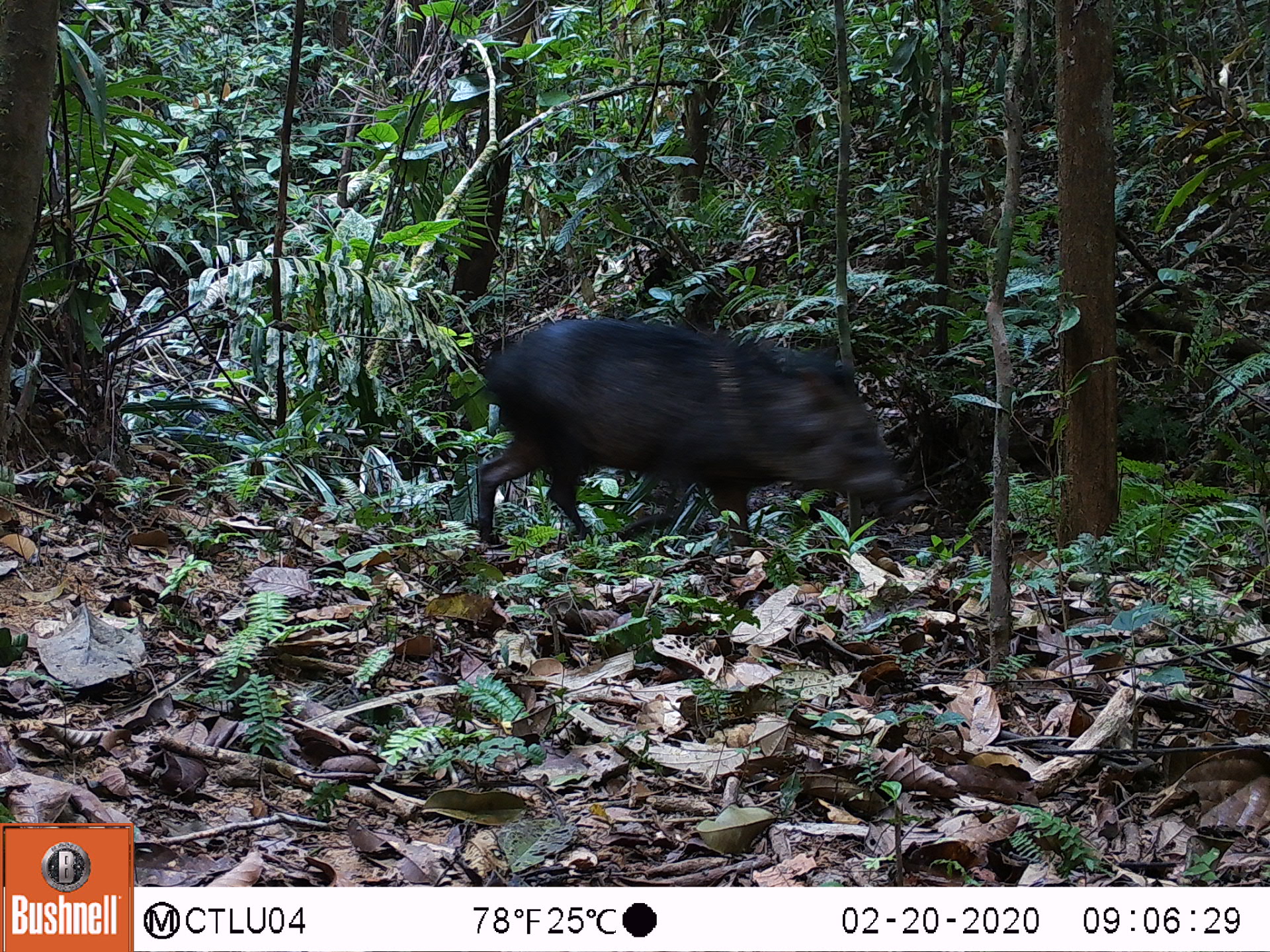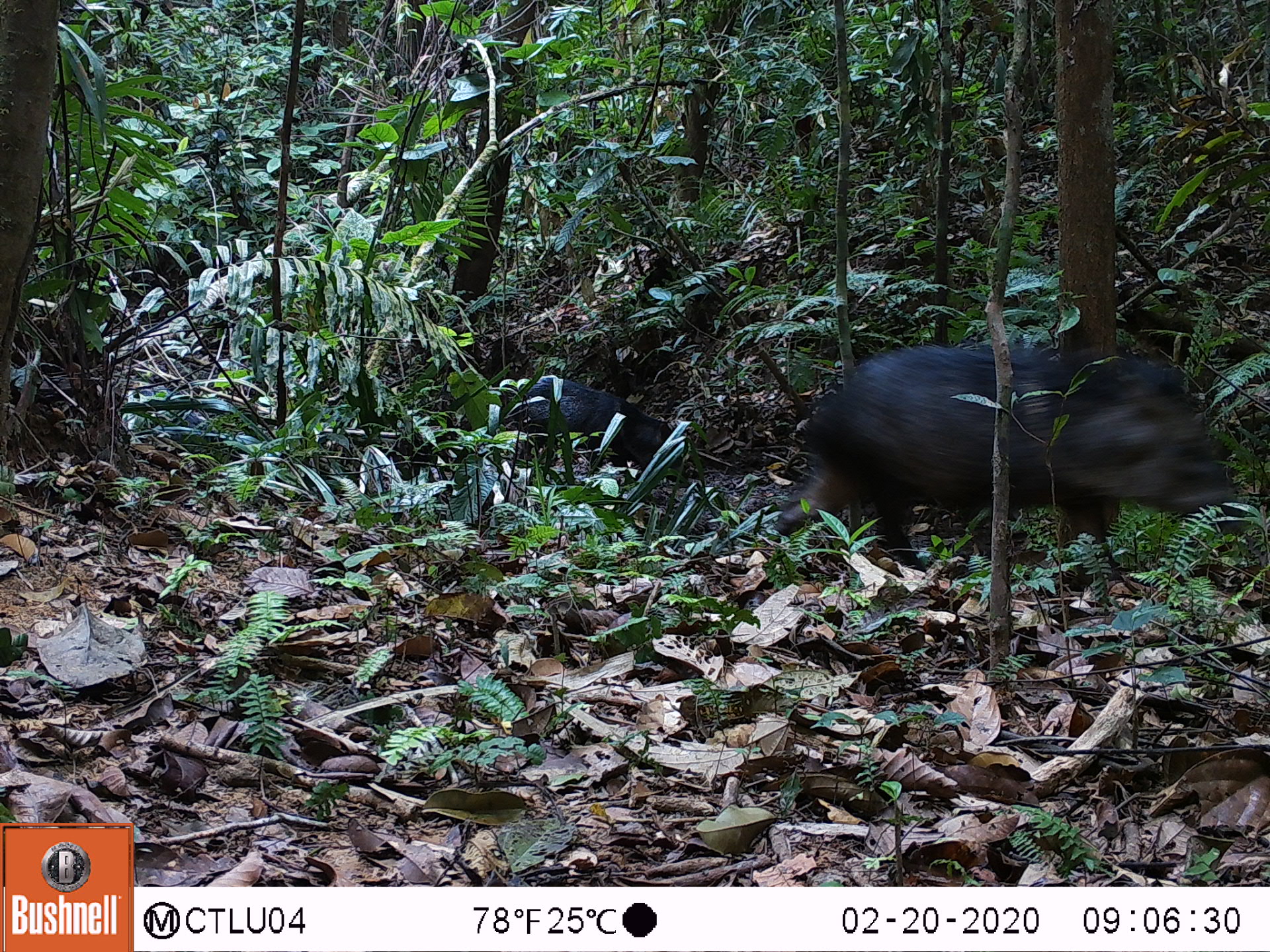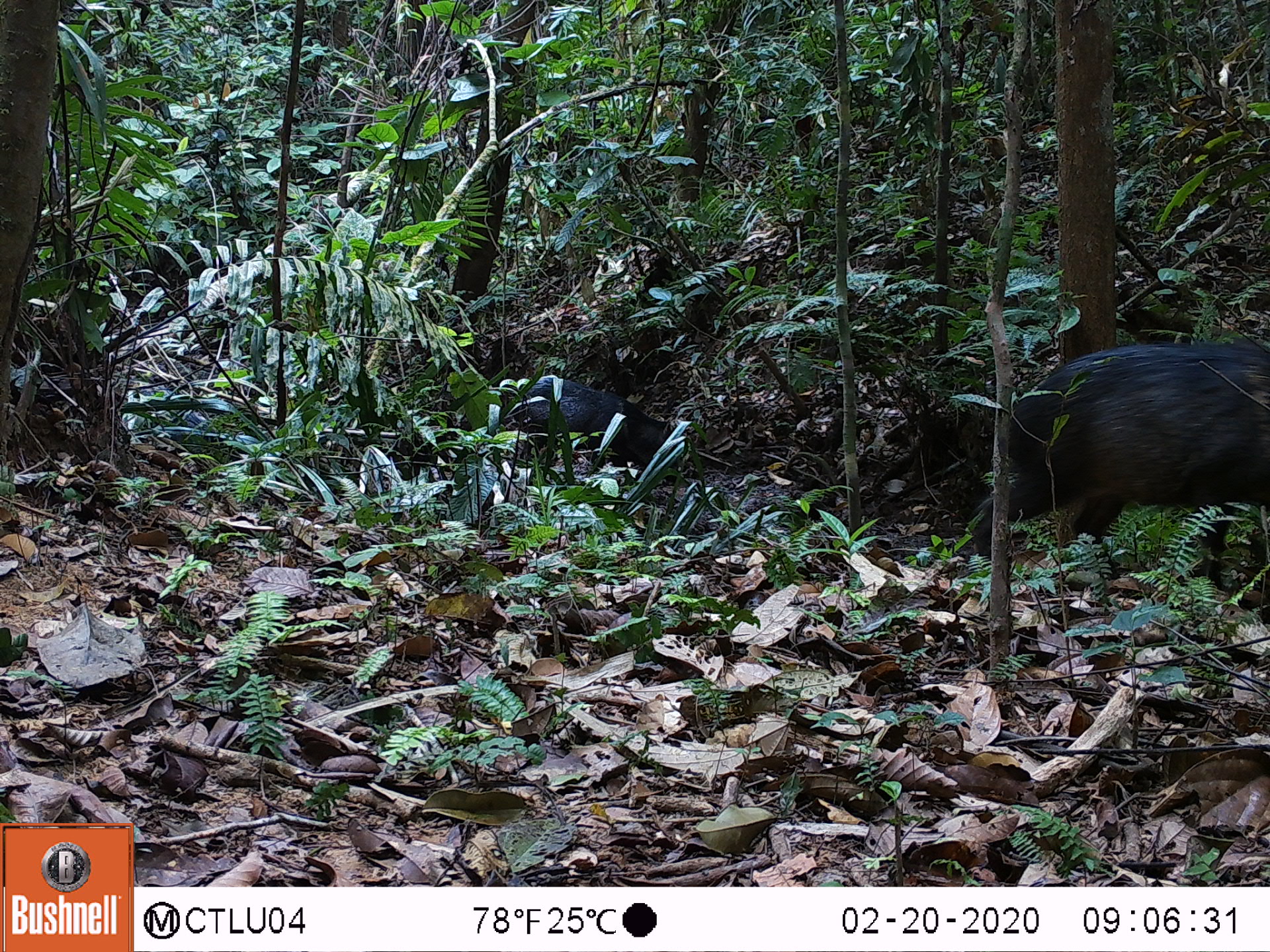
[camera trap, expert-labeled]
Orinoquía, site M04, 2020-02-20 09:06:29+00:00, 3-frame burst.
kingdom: Animalia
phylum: Chordata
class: Mammalia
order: Artiodactyla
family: Tayassuidae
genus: Pecari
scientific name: Pecari tajacu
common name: collared peccary